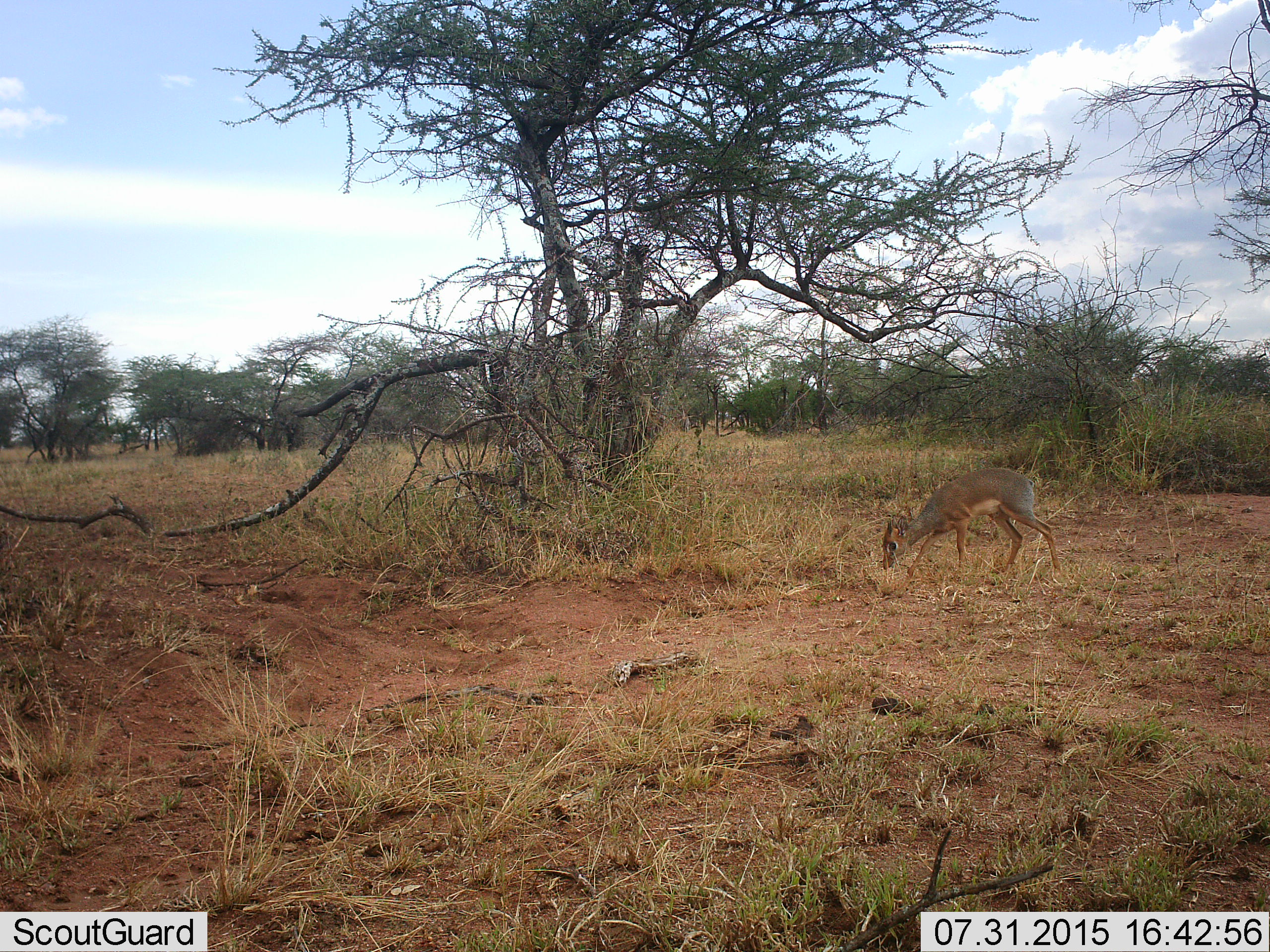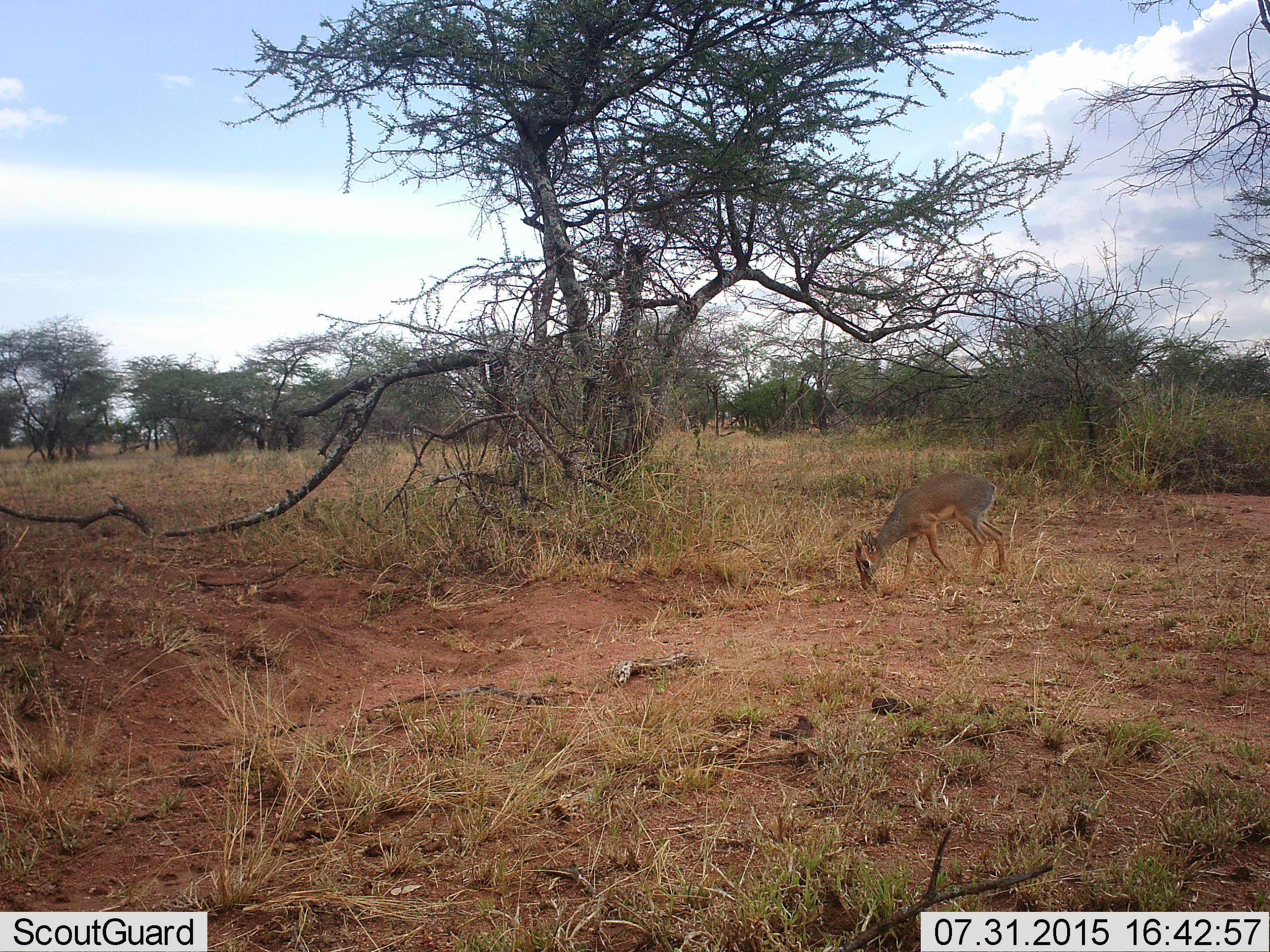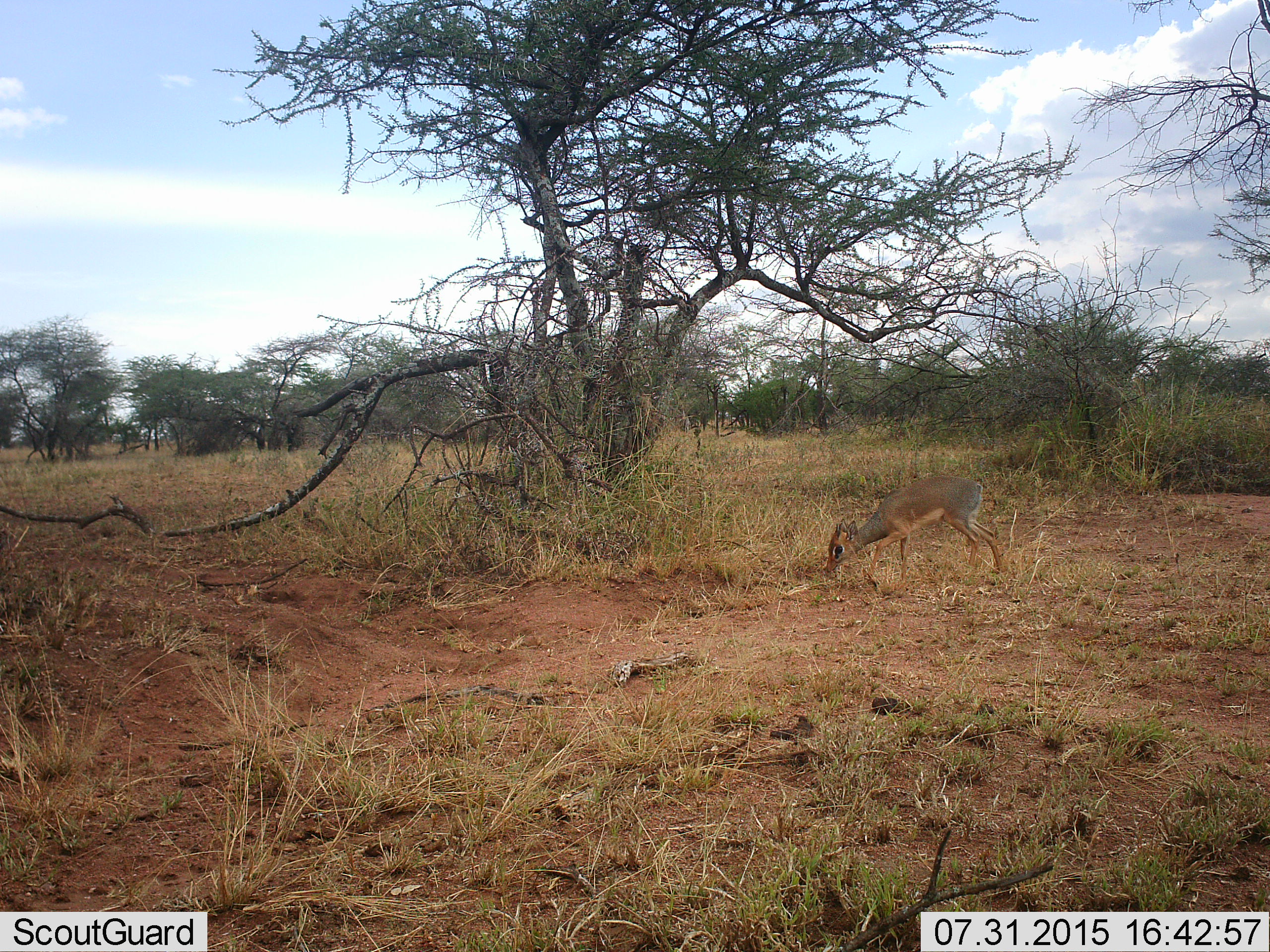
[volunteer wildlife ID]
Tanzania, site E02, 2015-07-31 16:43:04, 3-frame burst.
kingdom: Animalia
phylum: Chordata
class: Mammalia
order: Artiodactyla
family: Bovidae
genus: Madoqua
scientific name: Madoqua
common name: dikdik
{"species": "dikdik (Madoqua)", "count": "1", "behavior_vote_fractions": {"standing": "17%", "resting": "0%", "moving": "50%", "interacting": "0%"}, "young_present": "0%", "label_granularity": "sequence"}